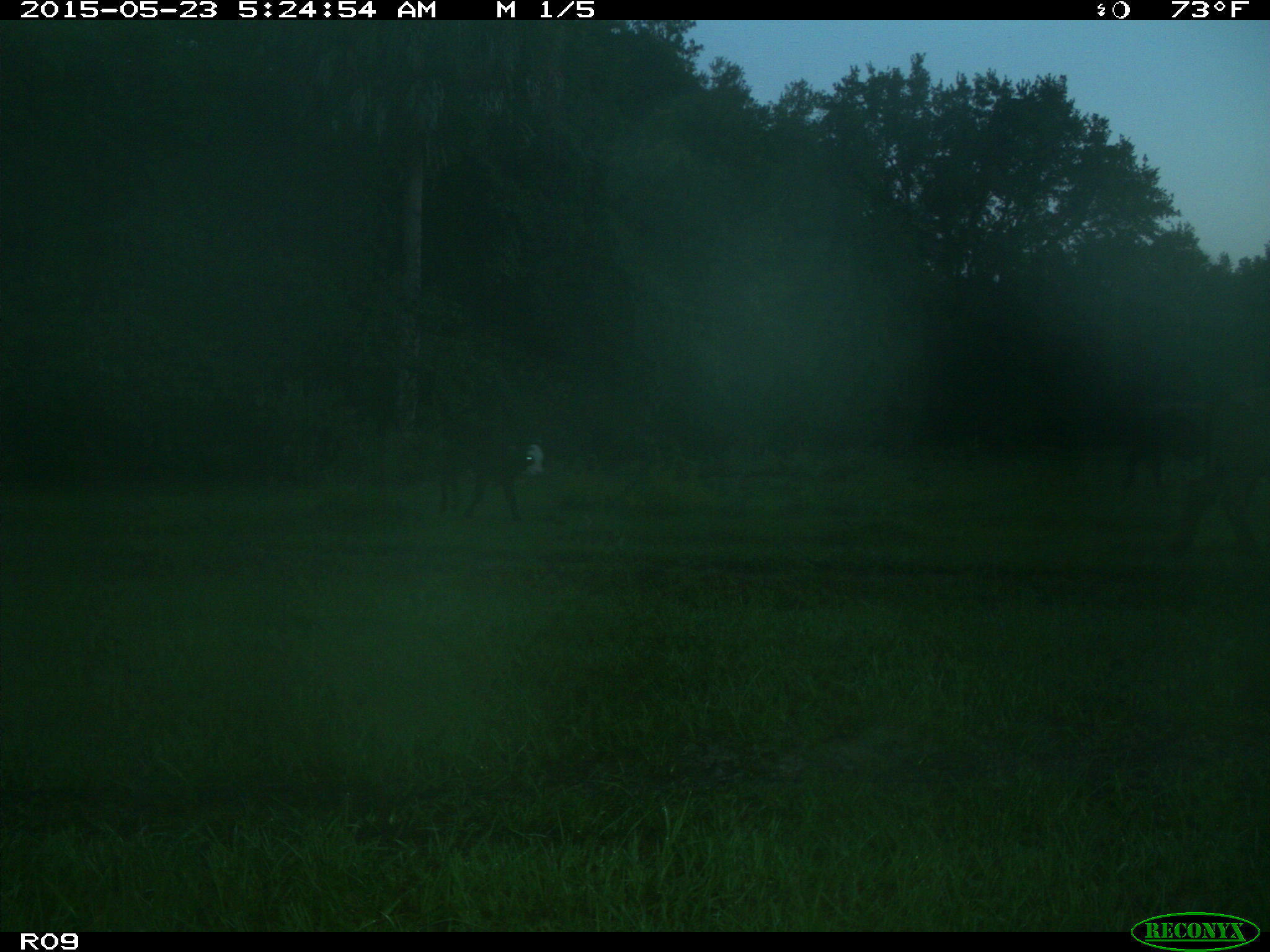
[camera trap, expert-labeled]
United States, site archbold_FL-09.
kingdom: Animalia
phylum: Chordata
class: Mammalia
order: Artiodactyla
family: Bovidae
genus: Bos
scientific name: Bos taurus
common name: domestic cow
Bos taurus (domestic cow).